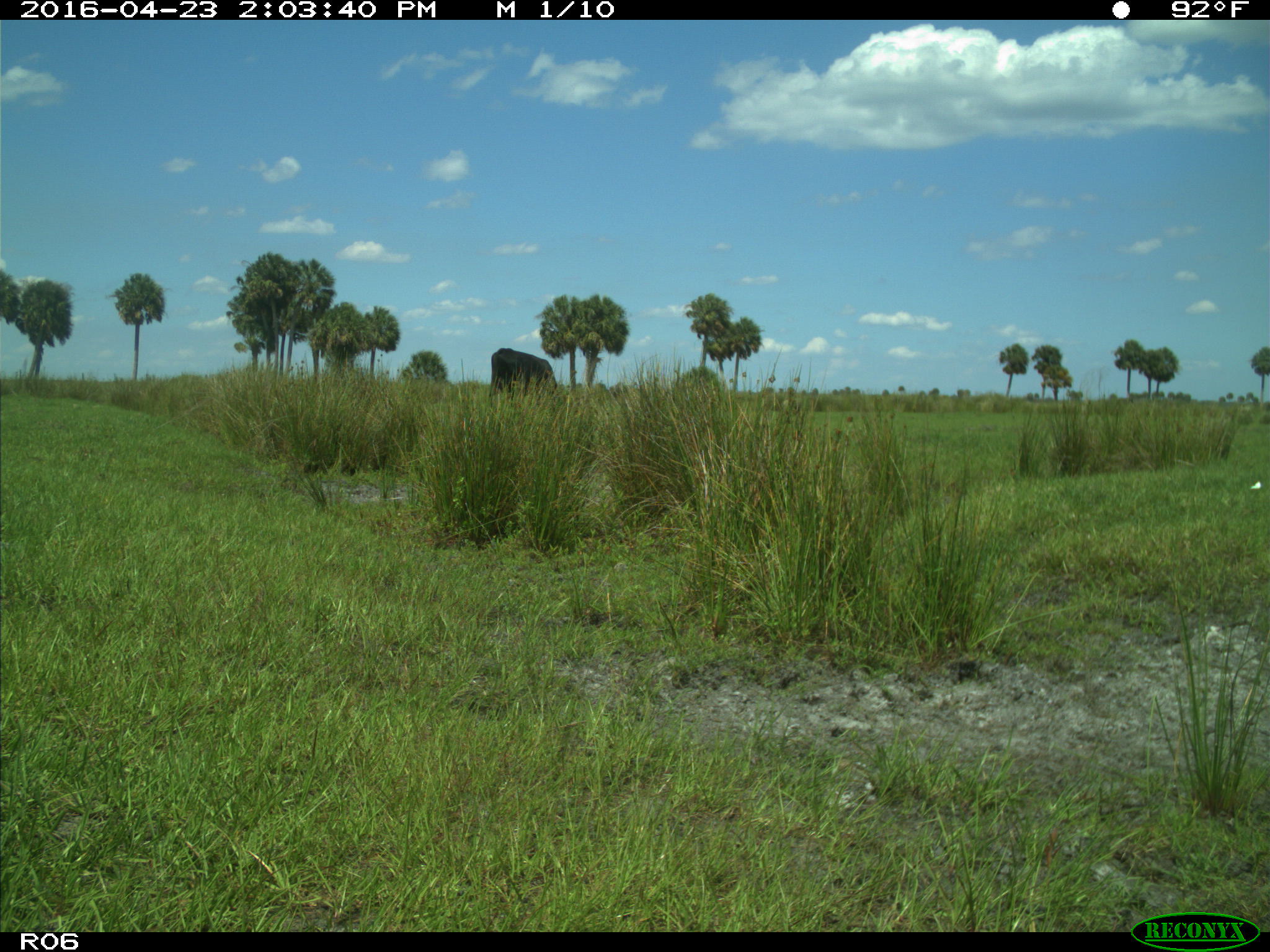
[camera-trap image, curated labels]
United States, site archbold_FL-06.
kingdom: Animalia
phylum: Chordata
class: Mammalia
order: Artiodactyla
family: Bovidae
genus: Bos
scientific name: Bos taurus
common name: domestic cow